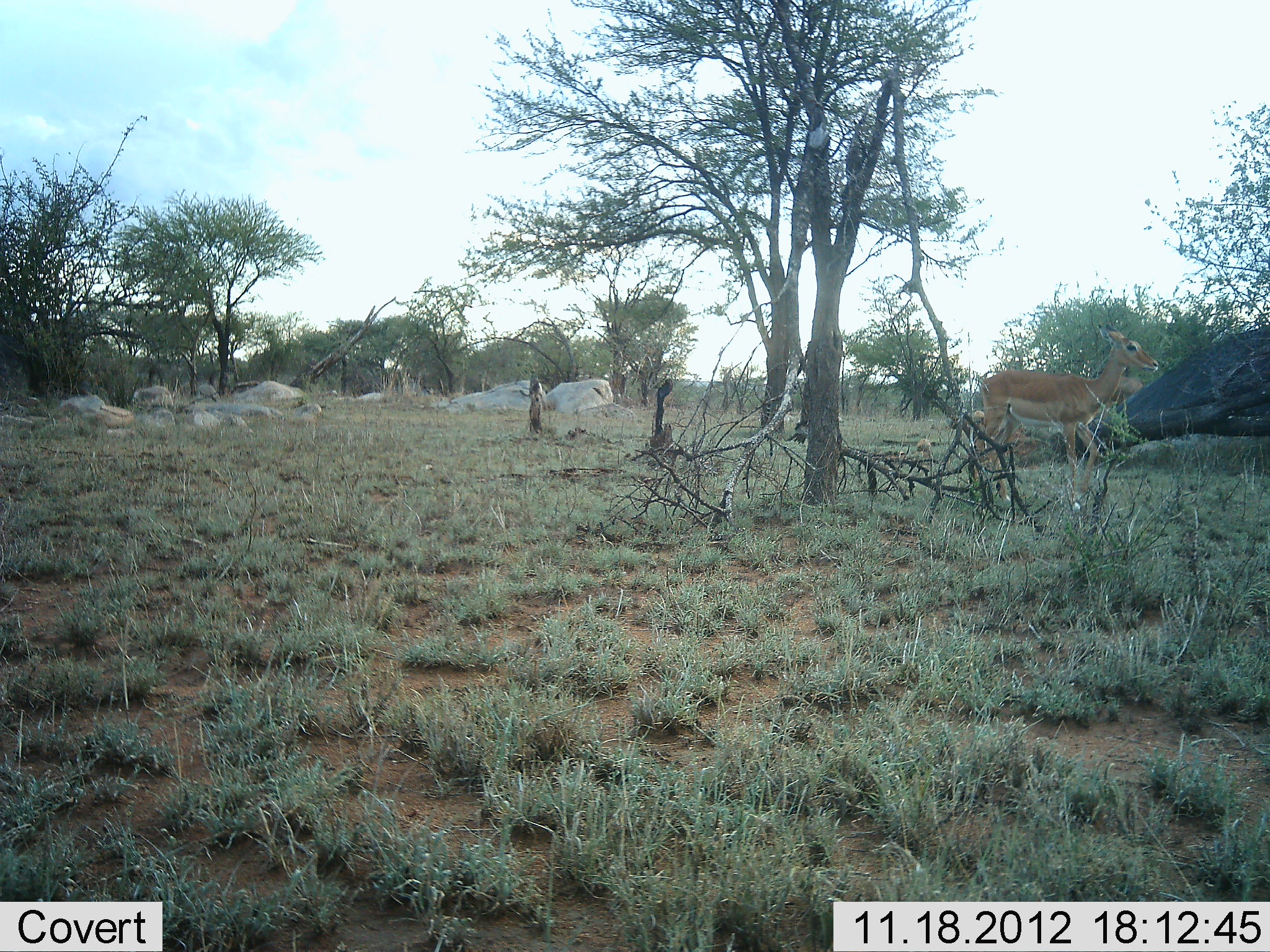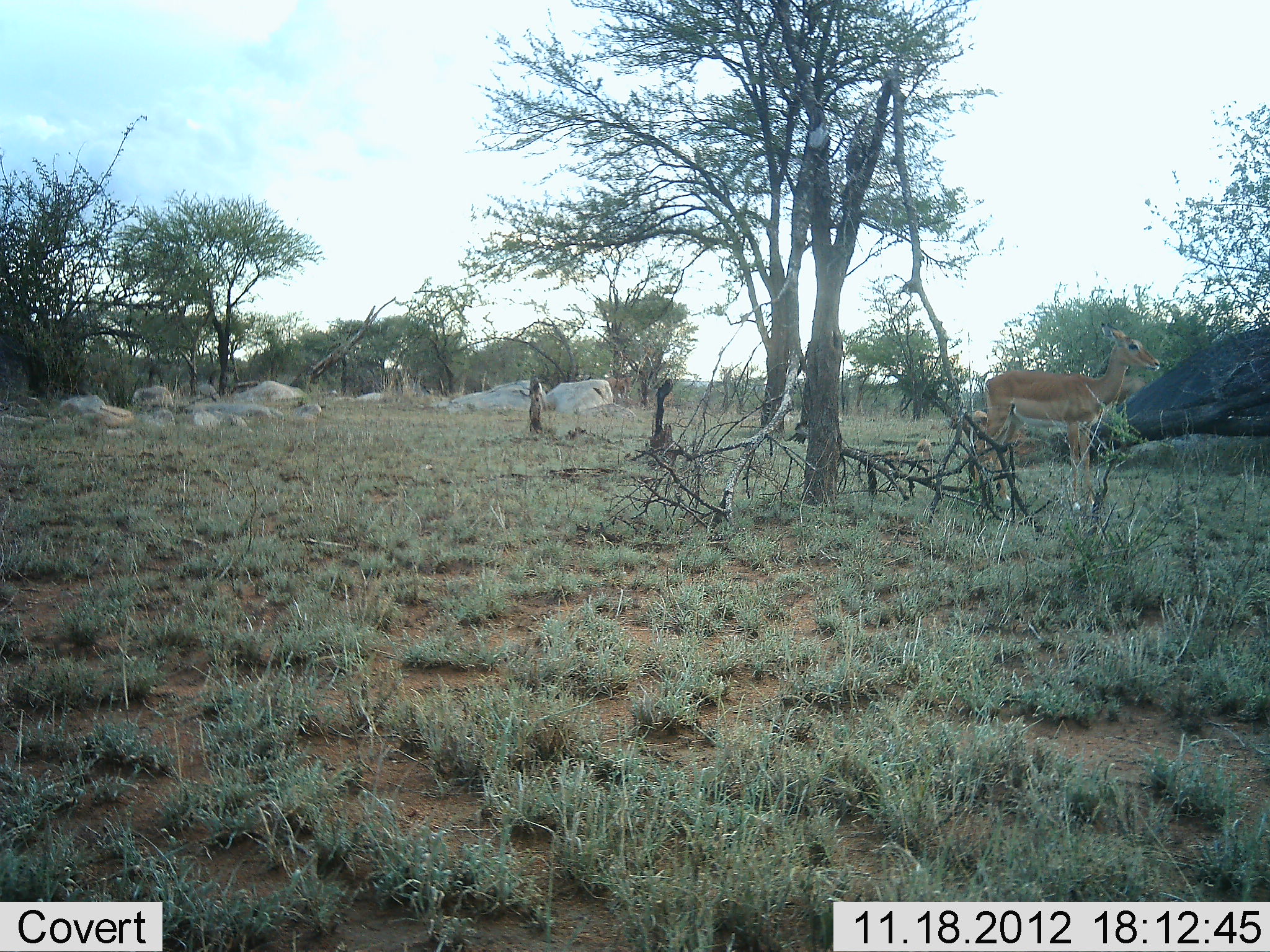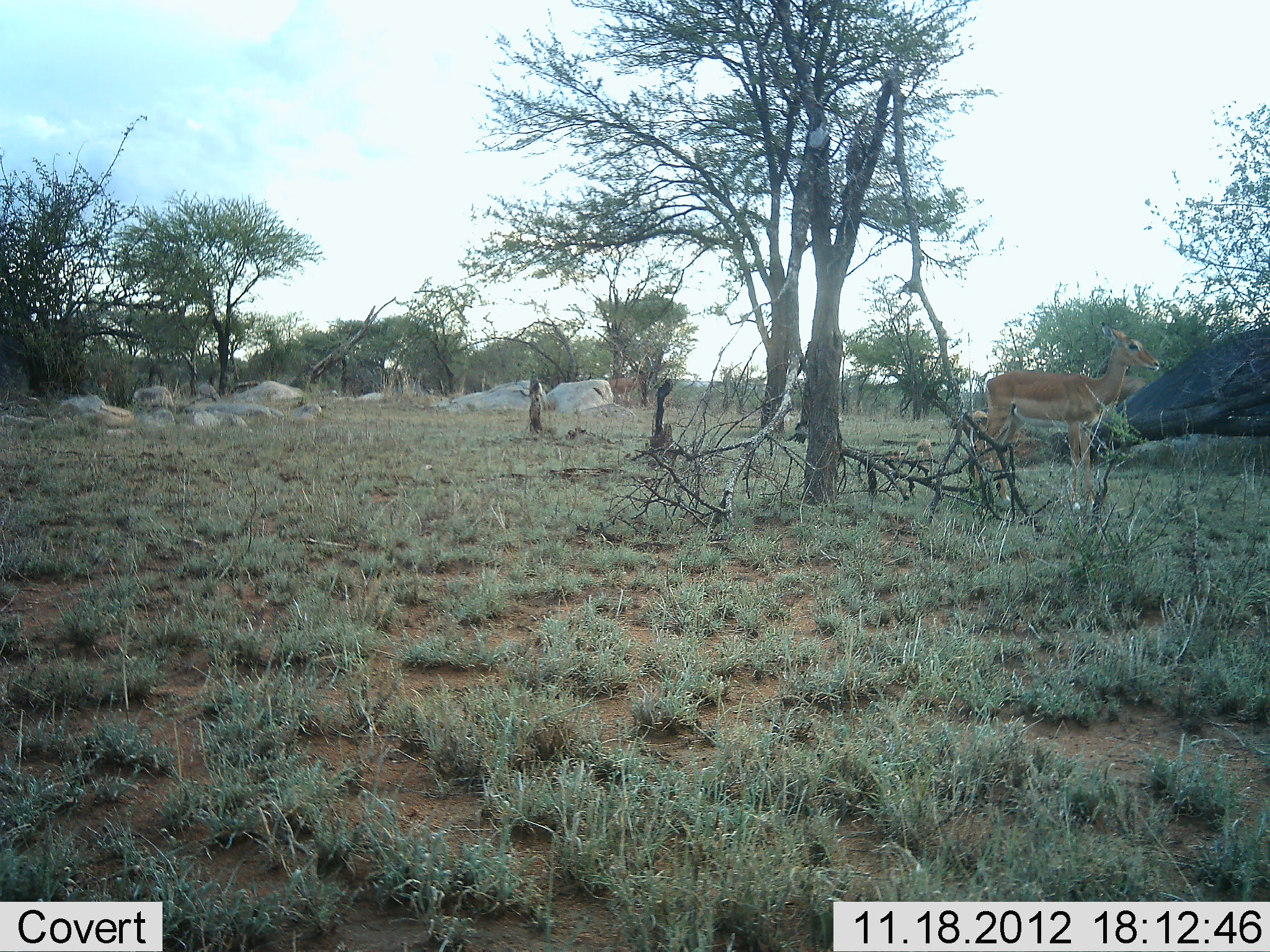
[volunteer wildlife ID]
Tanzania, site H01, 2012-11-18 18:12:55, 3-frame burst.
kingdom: Animalia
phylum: Chordata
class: Mammalia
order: Artiodactyla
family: Bovidae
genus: Aepyceros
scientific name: Aepyceros melampus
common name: impala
Impala (Aepyceros melampus), count 2. Behavior (volunteer vote fractions): standing 100%, resting 9%, moving 9%, interacting 0%. Young present (vote fraction): 0%. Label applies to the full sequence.